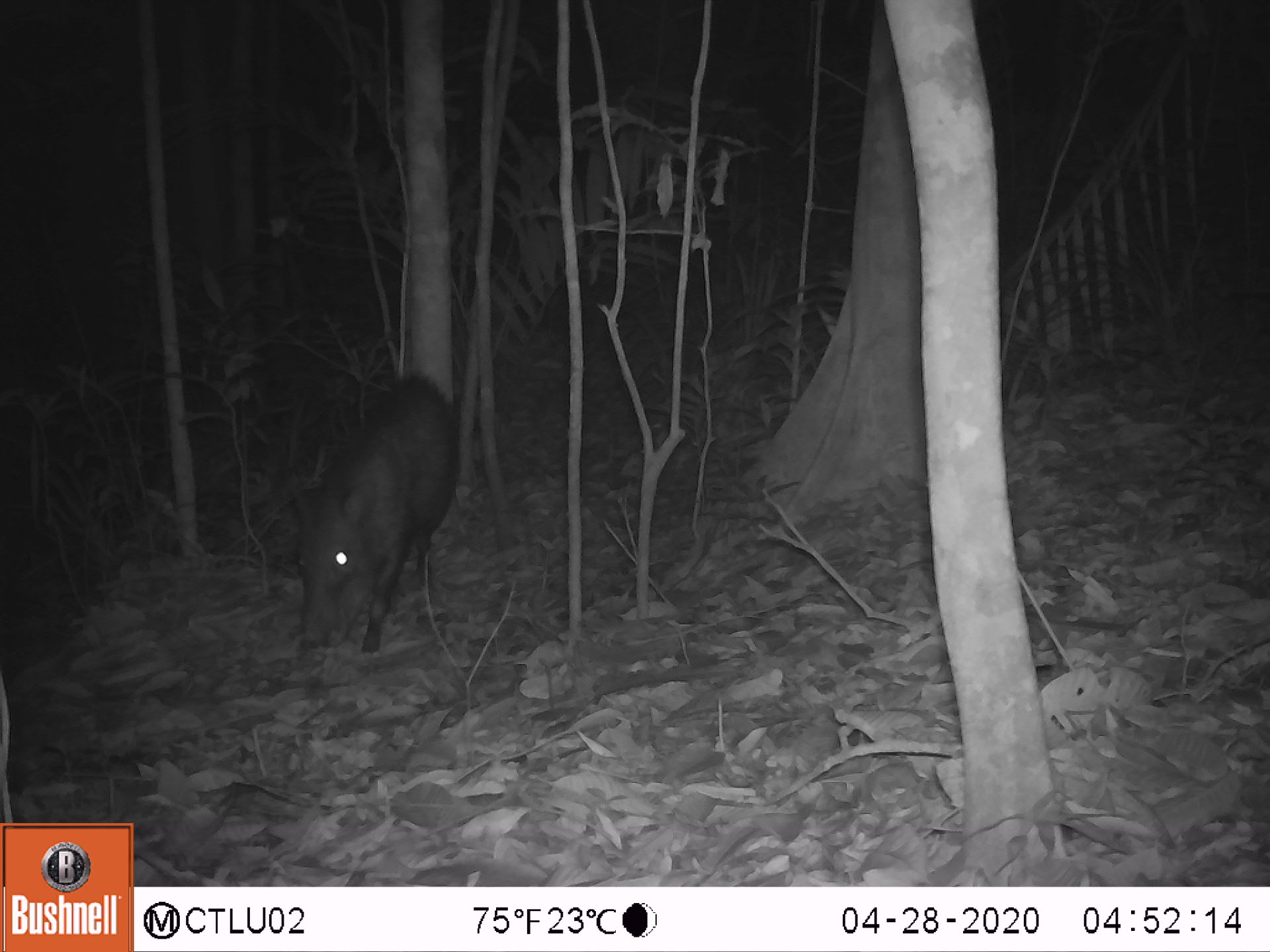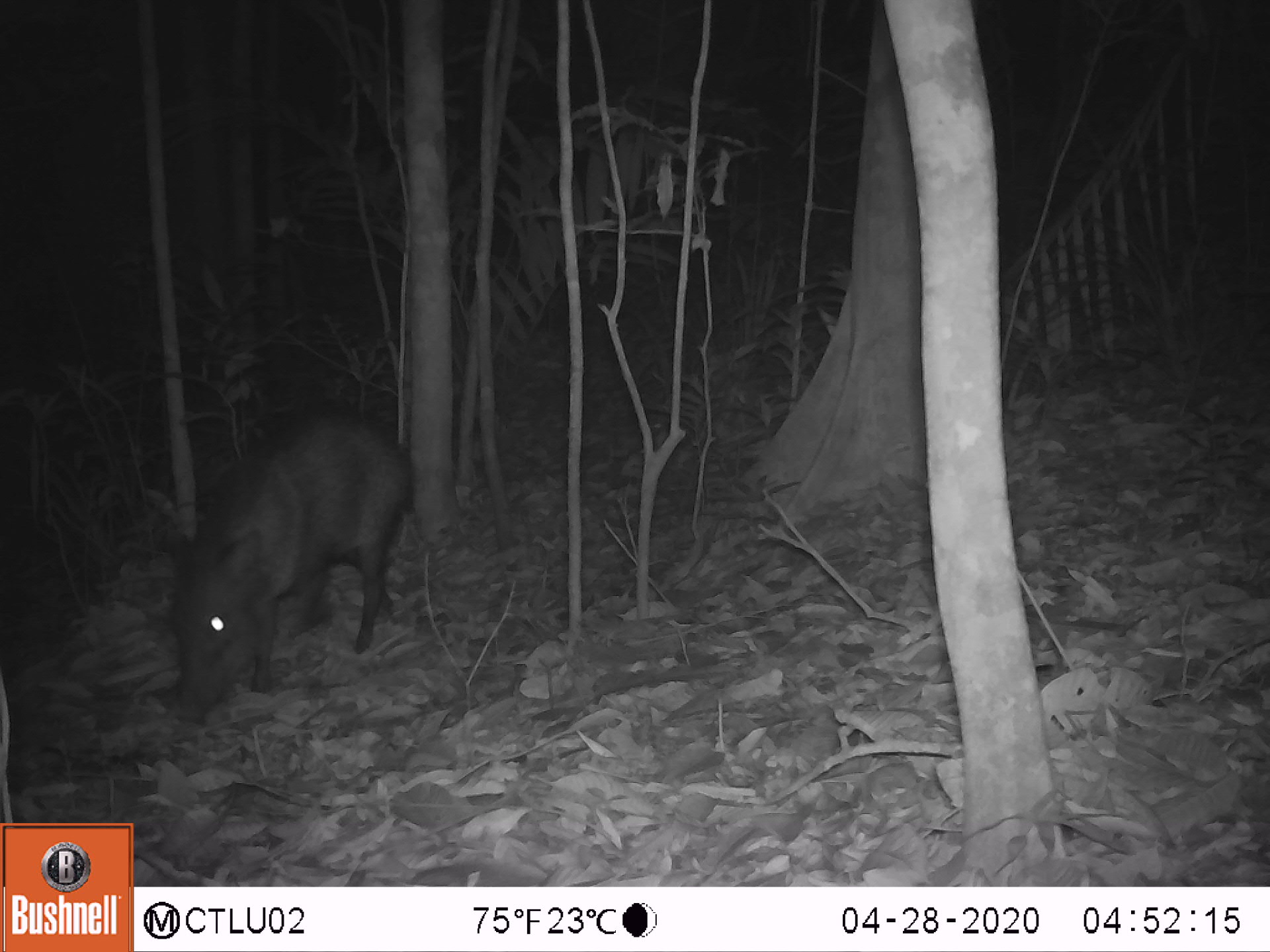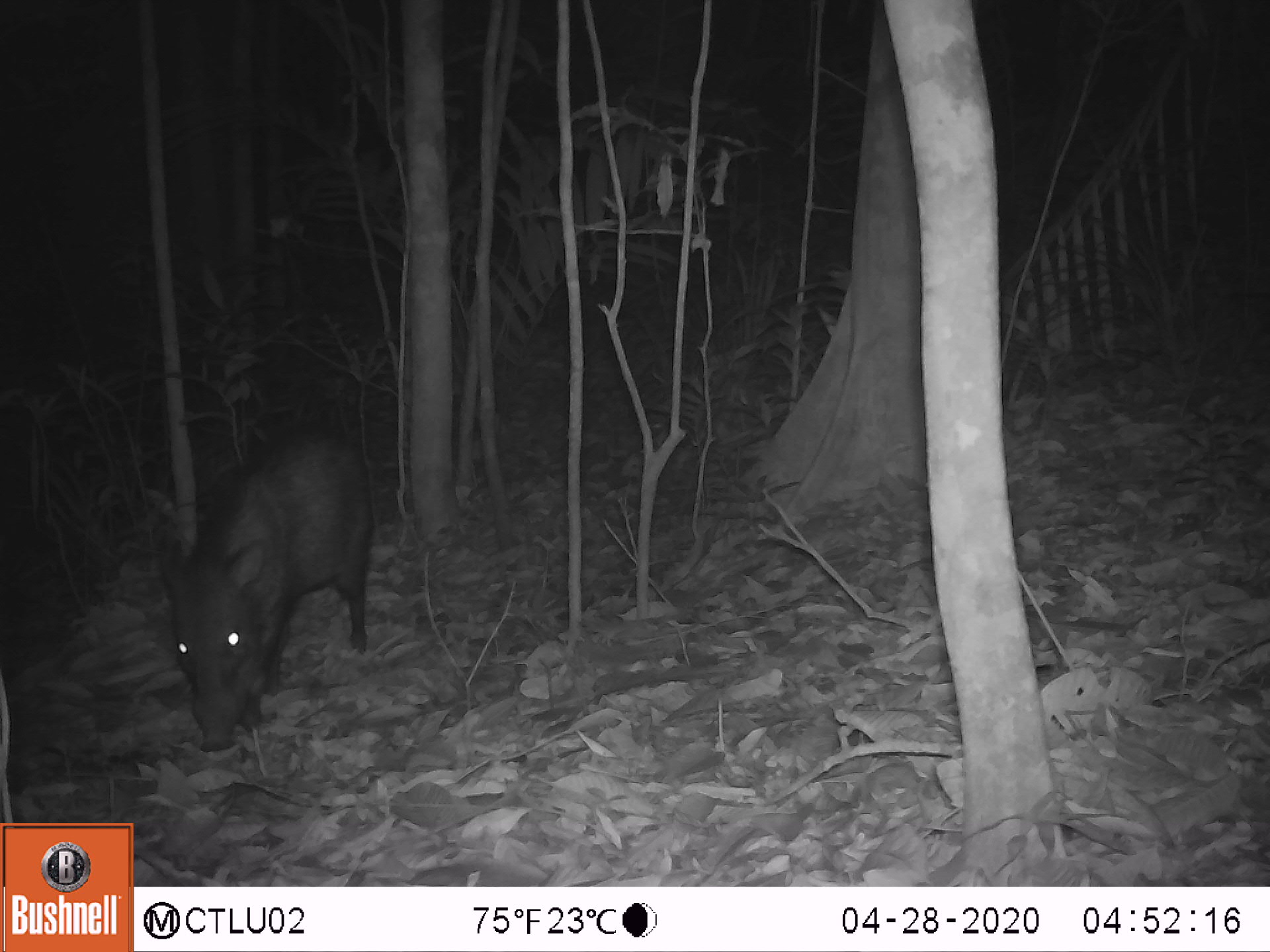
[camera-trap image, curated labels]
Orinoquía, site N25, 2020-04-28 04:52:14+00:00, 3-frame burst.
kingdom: Animalia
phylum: Chordata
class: Mammalia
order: Artiodactyla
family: Tayassuidae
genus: Pecari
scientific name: Pecari tajacu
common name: collared peccary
Collared peccary (Pecari tajacu).